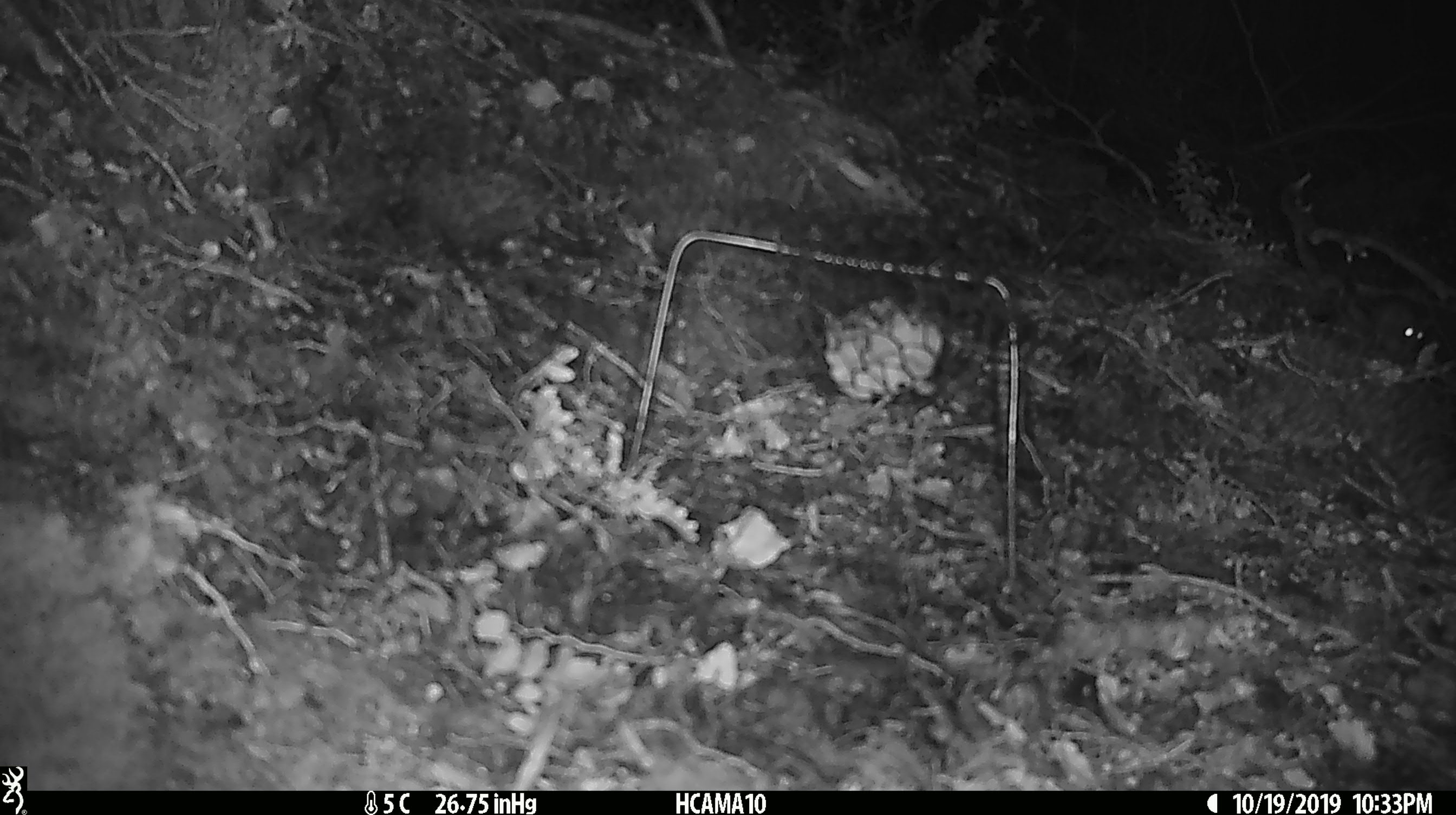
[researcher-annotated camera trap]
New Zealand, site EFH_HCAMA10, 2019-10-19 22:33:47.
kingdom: Animalia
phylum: Chordata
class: Mammalia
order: Rodentia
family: Muridae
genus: Mus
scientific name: Mus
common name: mouse